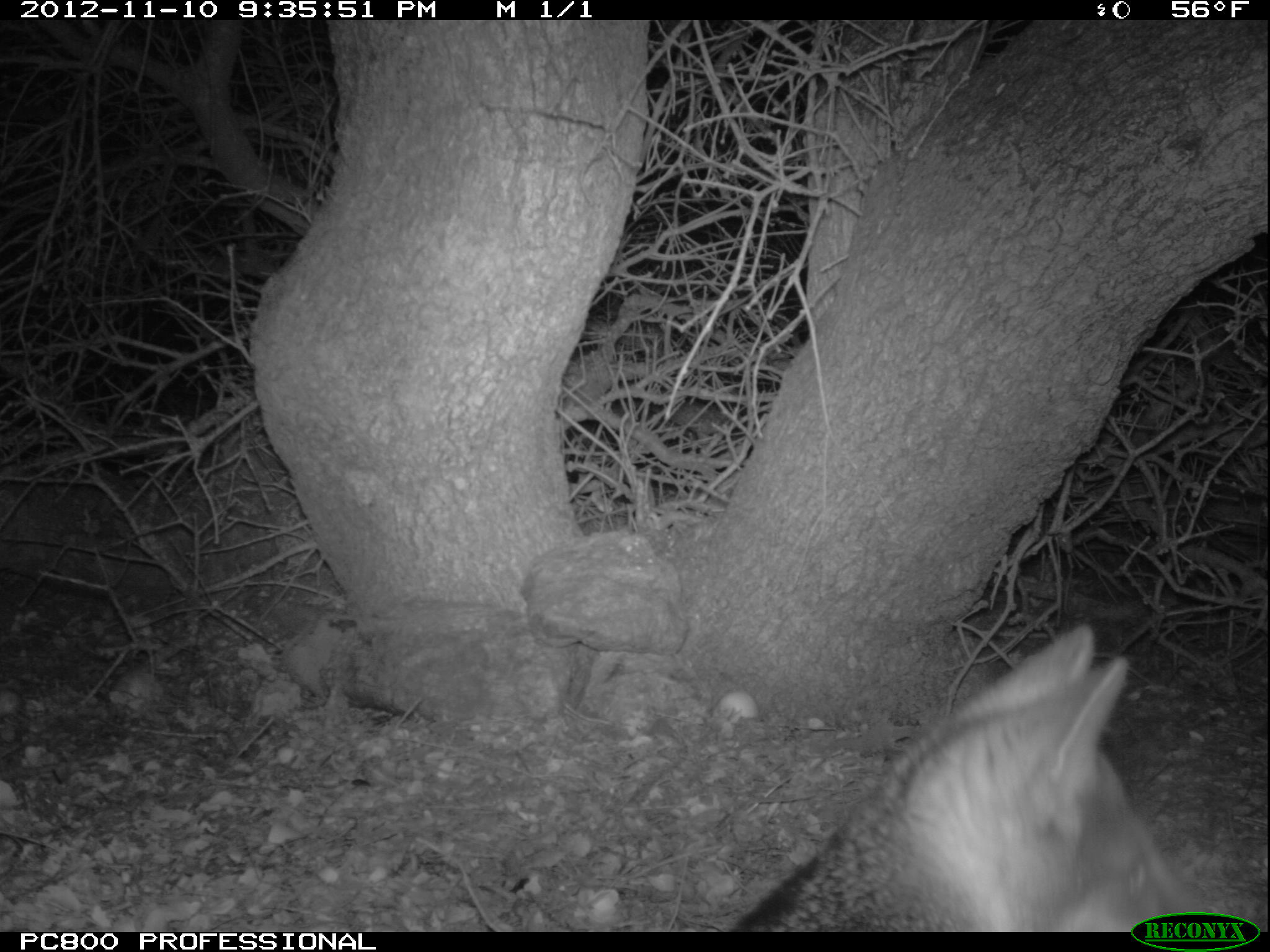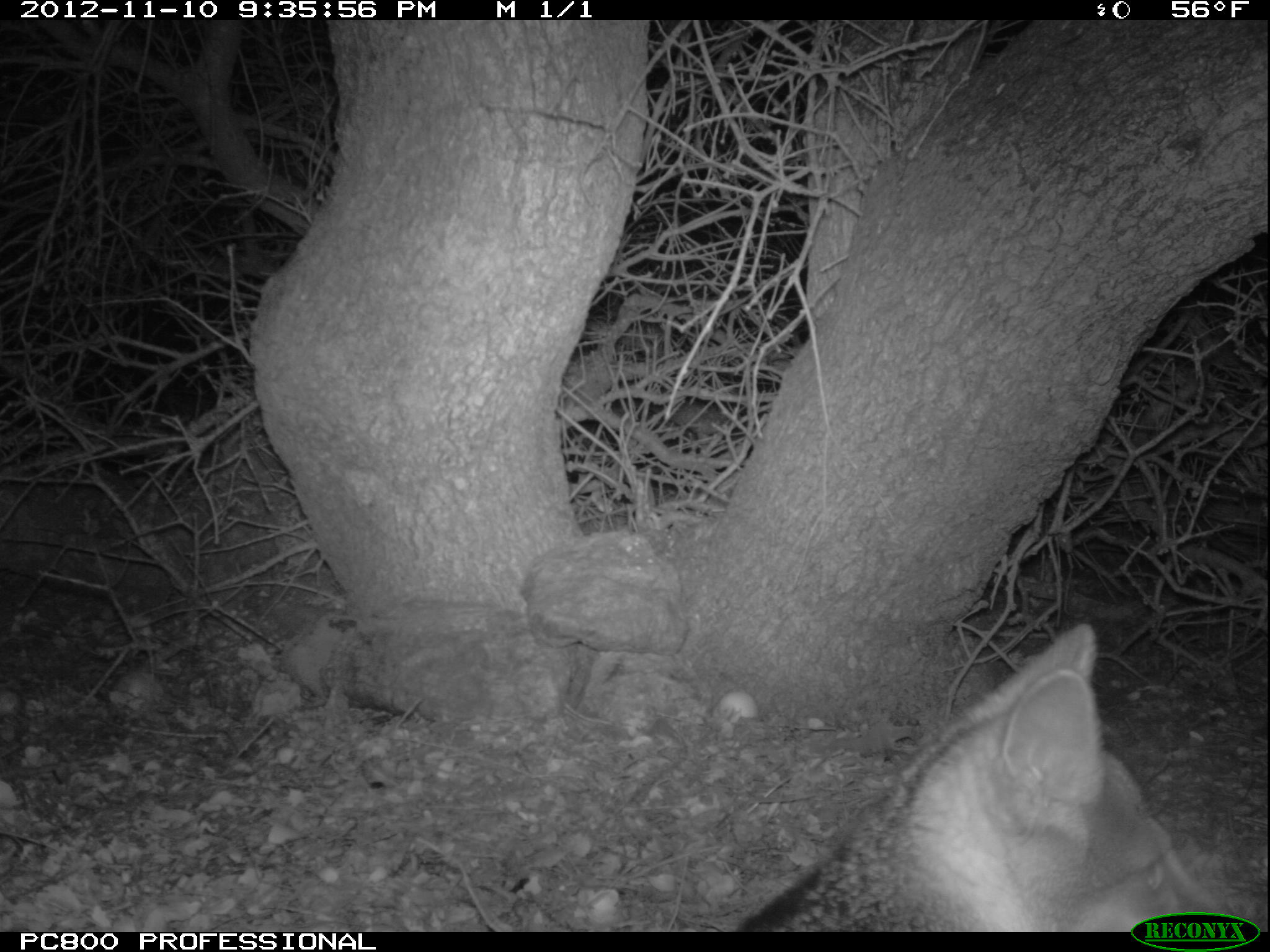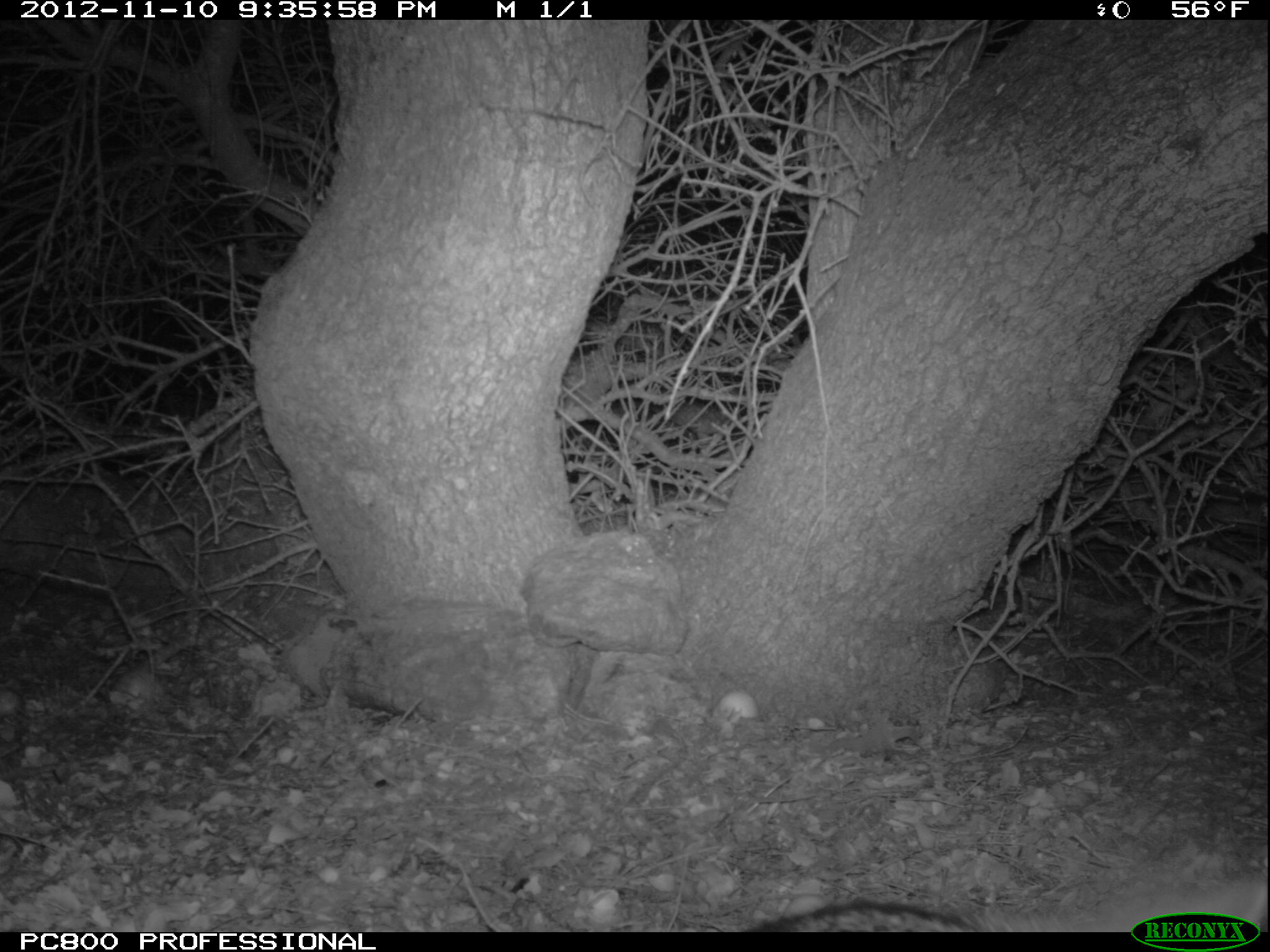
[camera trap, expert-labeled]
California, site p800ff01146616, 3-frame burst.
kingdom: Animalia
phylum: Chordata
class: Mammalia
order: Carnivora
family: Canidae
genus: Urocyon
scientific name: Urocyon littoralis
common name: island fox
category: fox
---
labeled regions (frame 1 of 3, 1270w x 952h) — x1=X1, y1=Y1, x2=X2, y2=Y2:
fox: x1=730, y1=625, x2=1212, y2=929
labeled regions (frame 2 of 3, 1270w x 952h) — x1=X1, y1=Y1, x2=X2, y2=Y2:
fox: x1=728, y1=622, x2=1188, y2=933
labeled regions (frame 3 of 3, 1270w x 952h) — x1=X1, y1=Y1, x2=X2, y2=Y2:
fox: x1=737, y1=896, x2=1269, y2=928